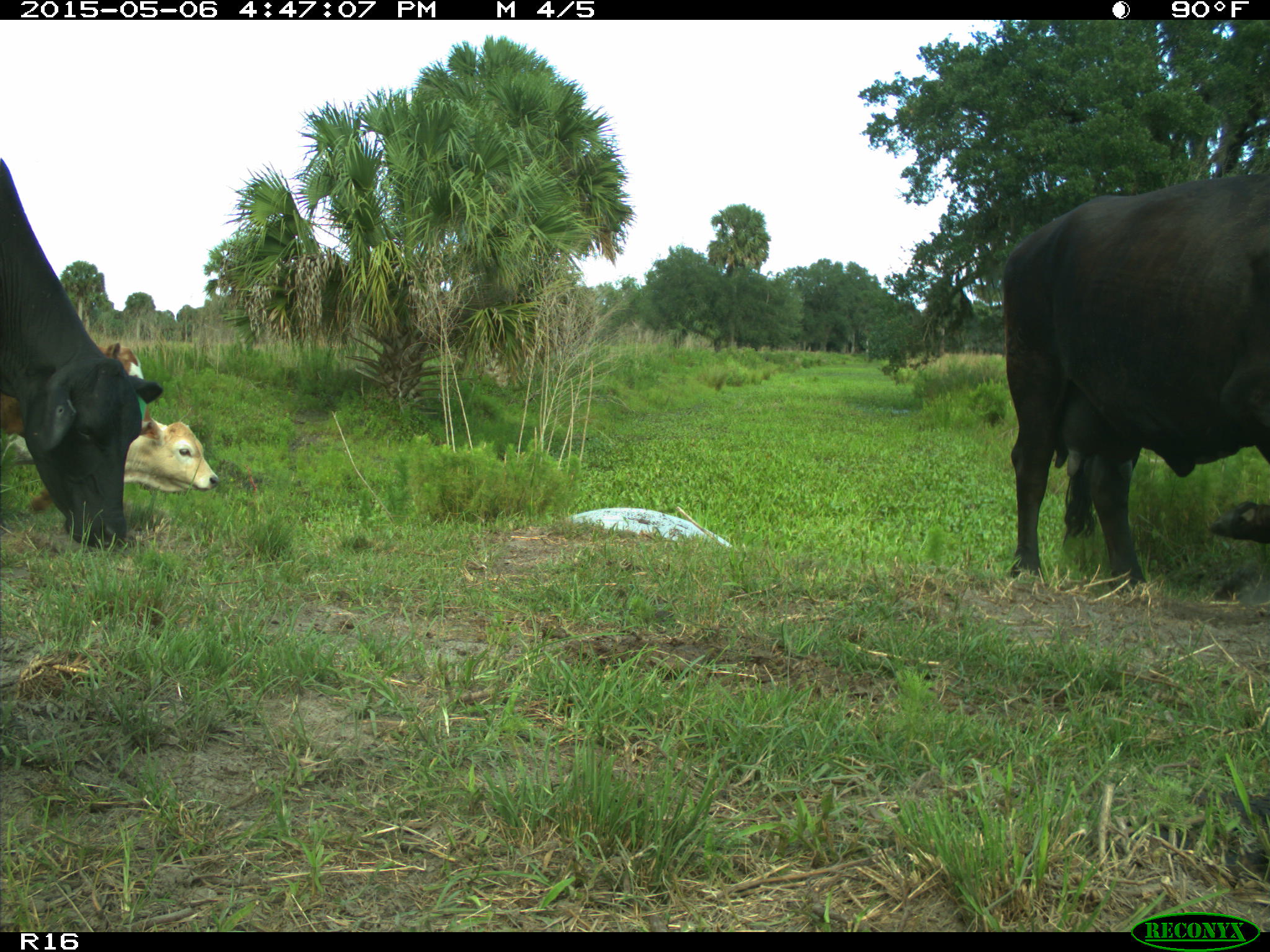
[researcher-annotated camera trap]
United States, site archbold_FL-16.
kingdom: Animalia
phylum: Chordata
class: Mammalia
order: Artiodactyla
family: Bovidae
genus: Bos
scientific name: Bos taurus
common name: domestic cow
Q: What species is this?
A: Bos taurus (domestic cow).